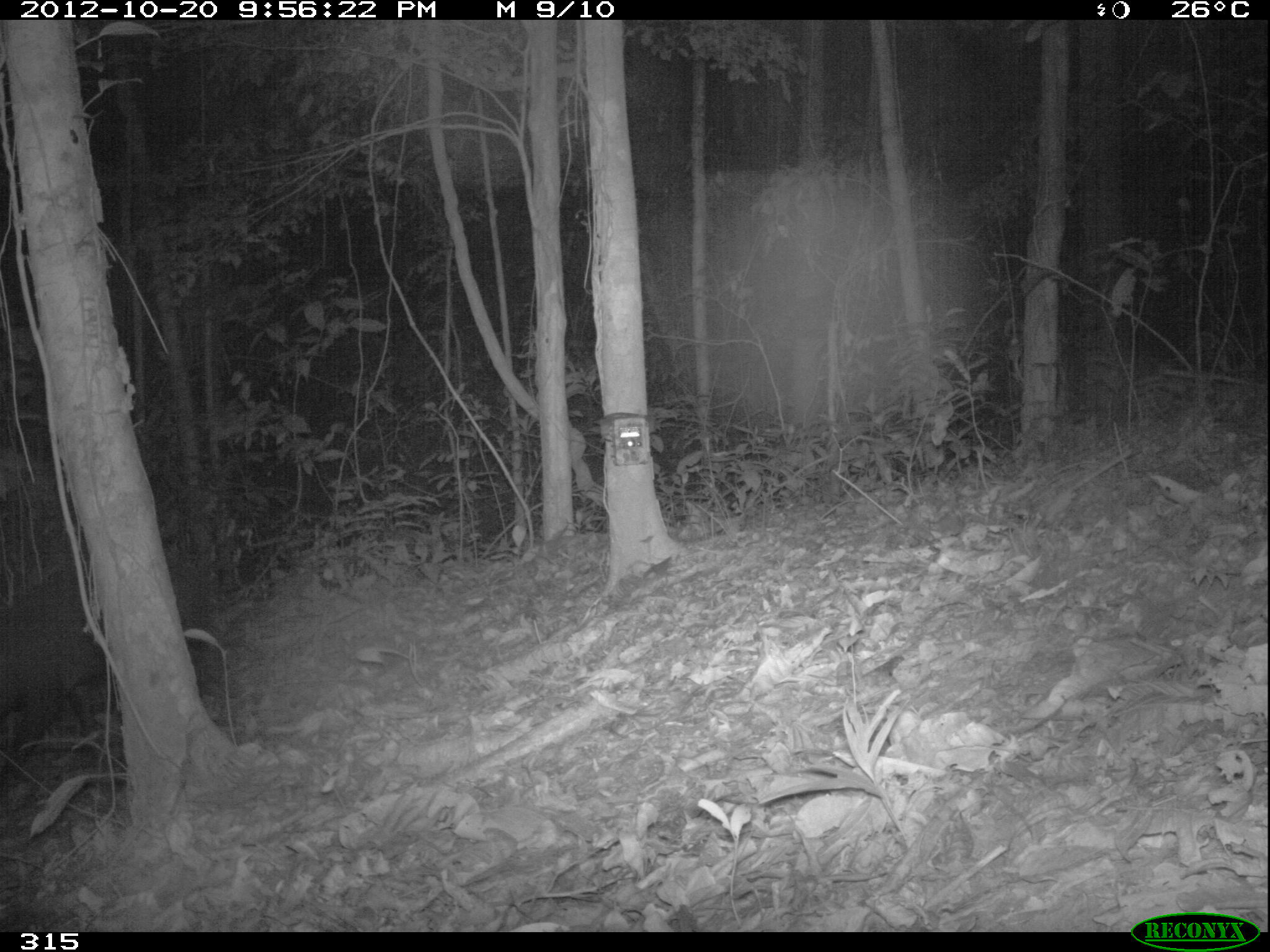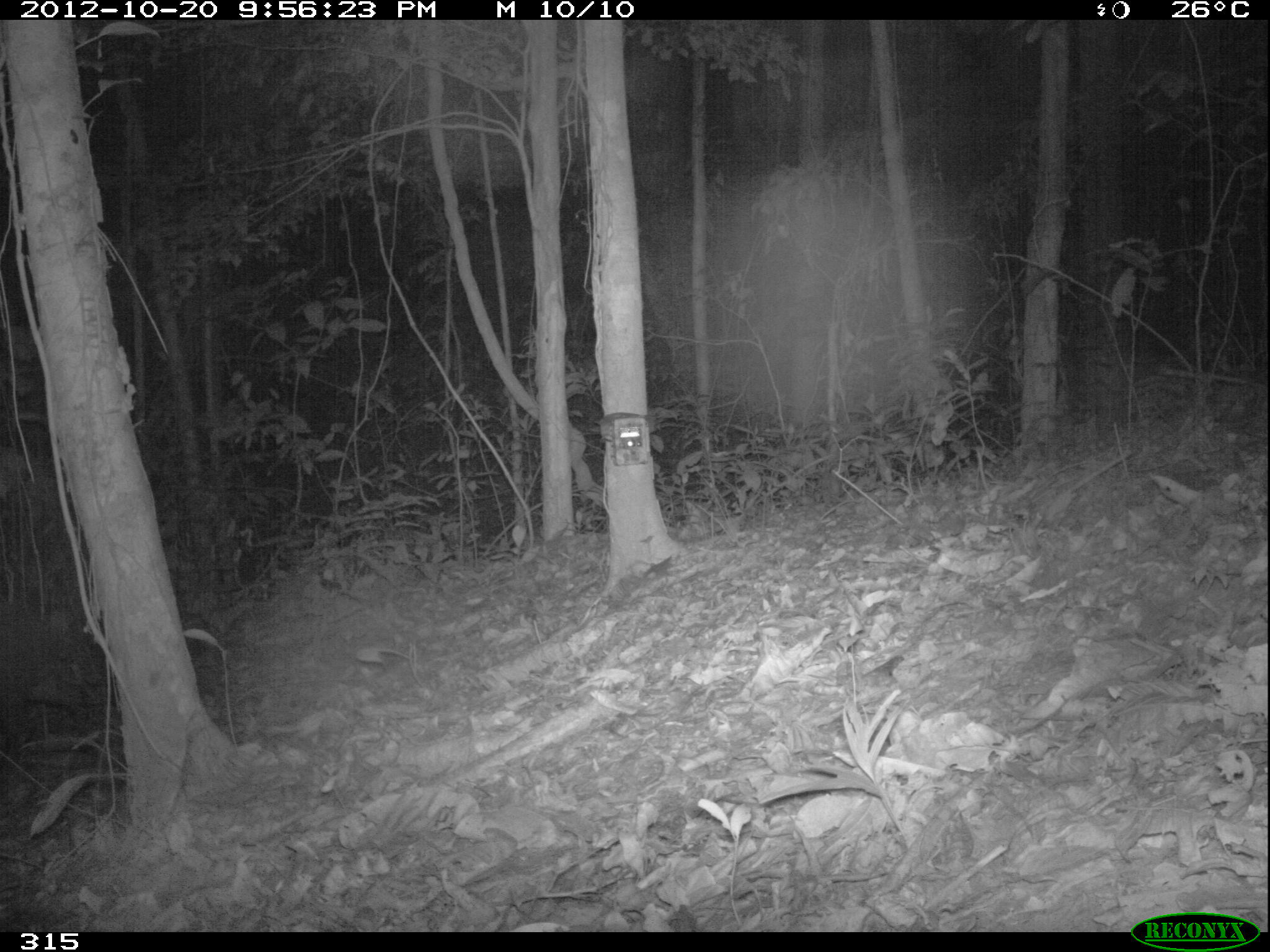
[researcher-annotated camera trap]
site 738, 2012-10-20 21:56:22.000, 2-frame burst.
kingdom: Animalia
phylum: Chordata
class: Mammalia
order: Artiodactyla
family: Tayassuidae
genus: Tayassu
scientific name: Tayassu pecari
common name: white-lipped peccary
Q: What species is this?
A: Tayassu pecari (white-lipped peccary).